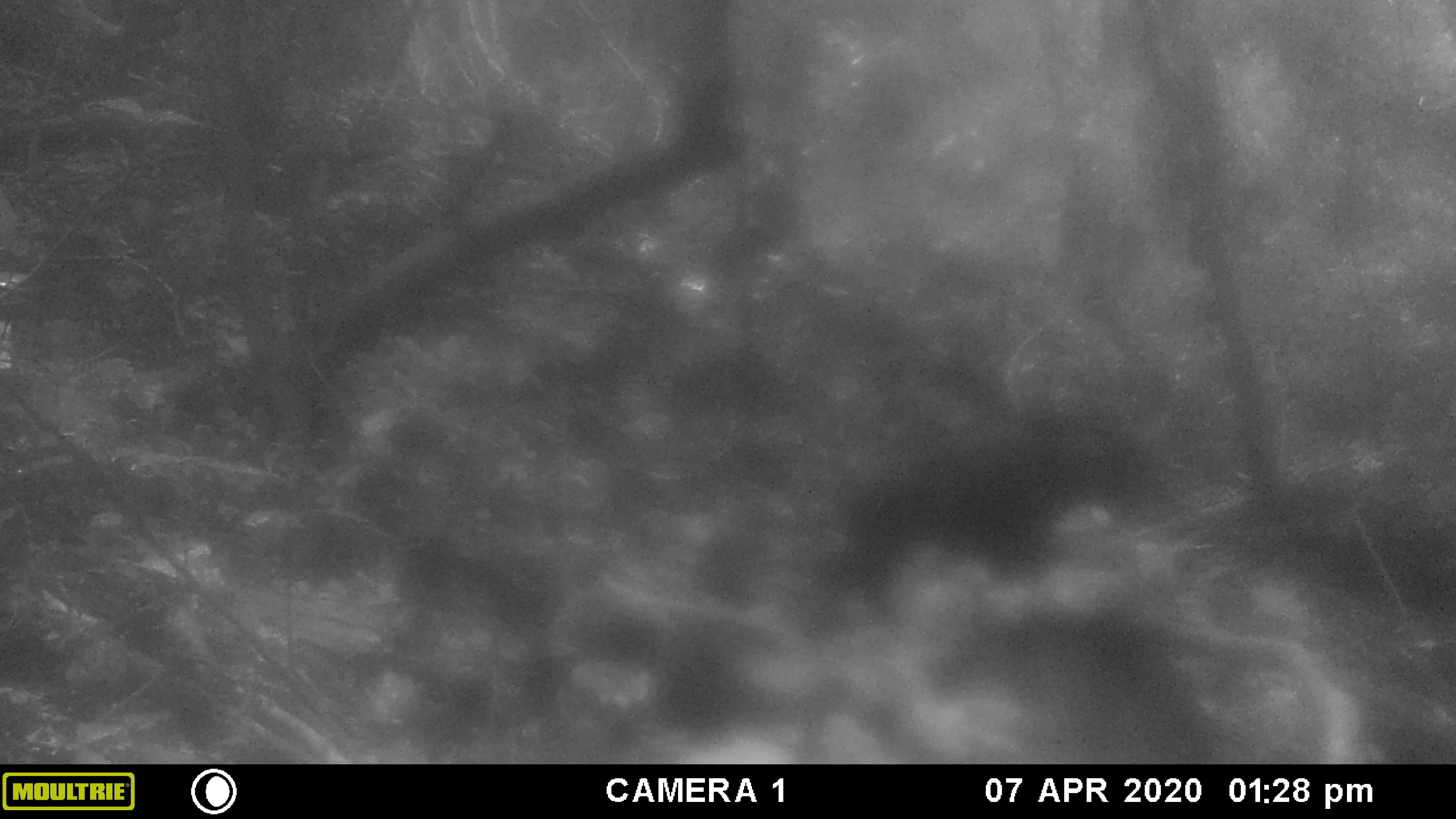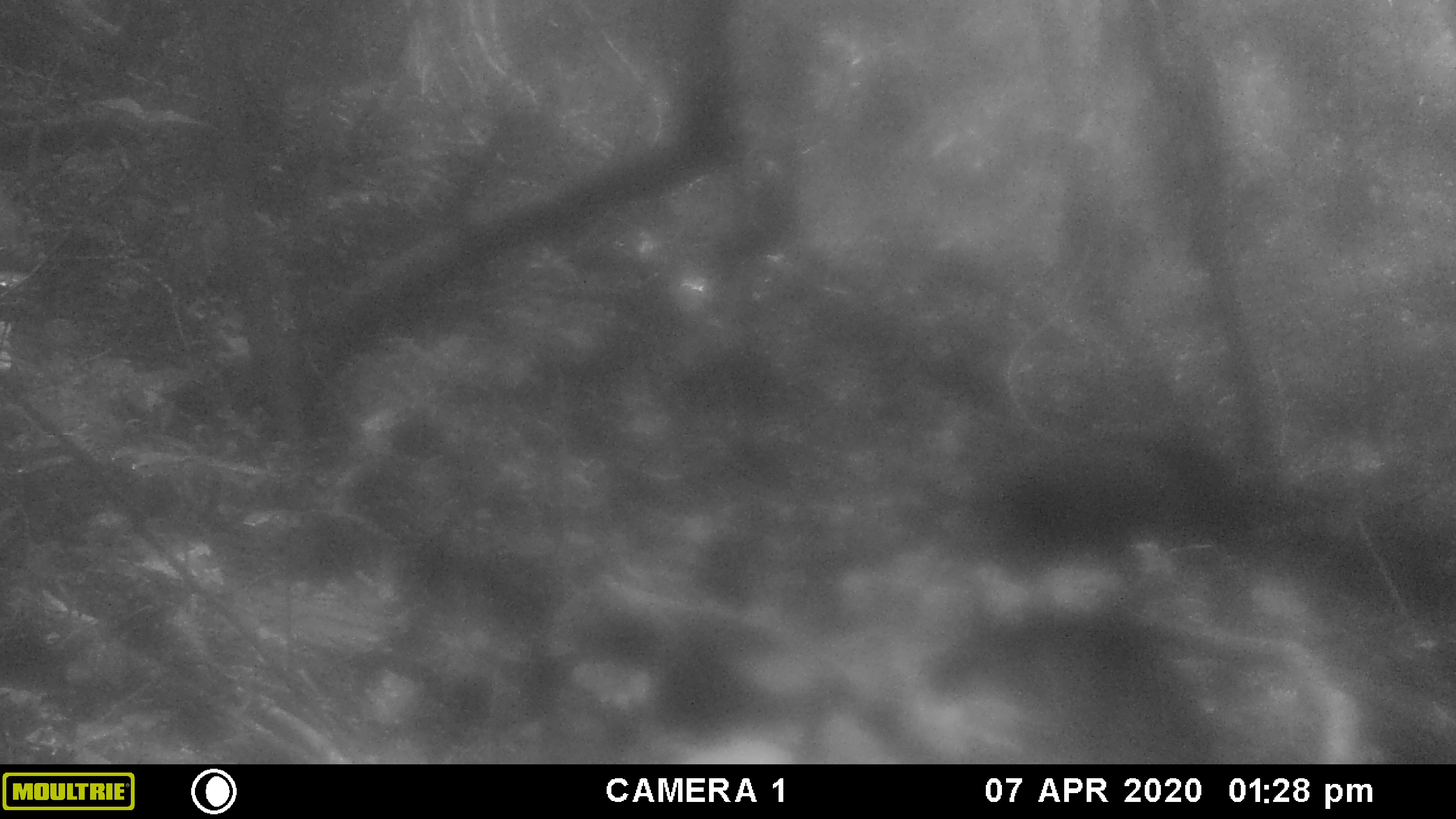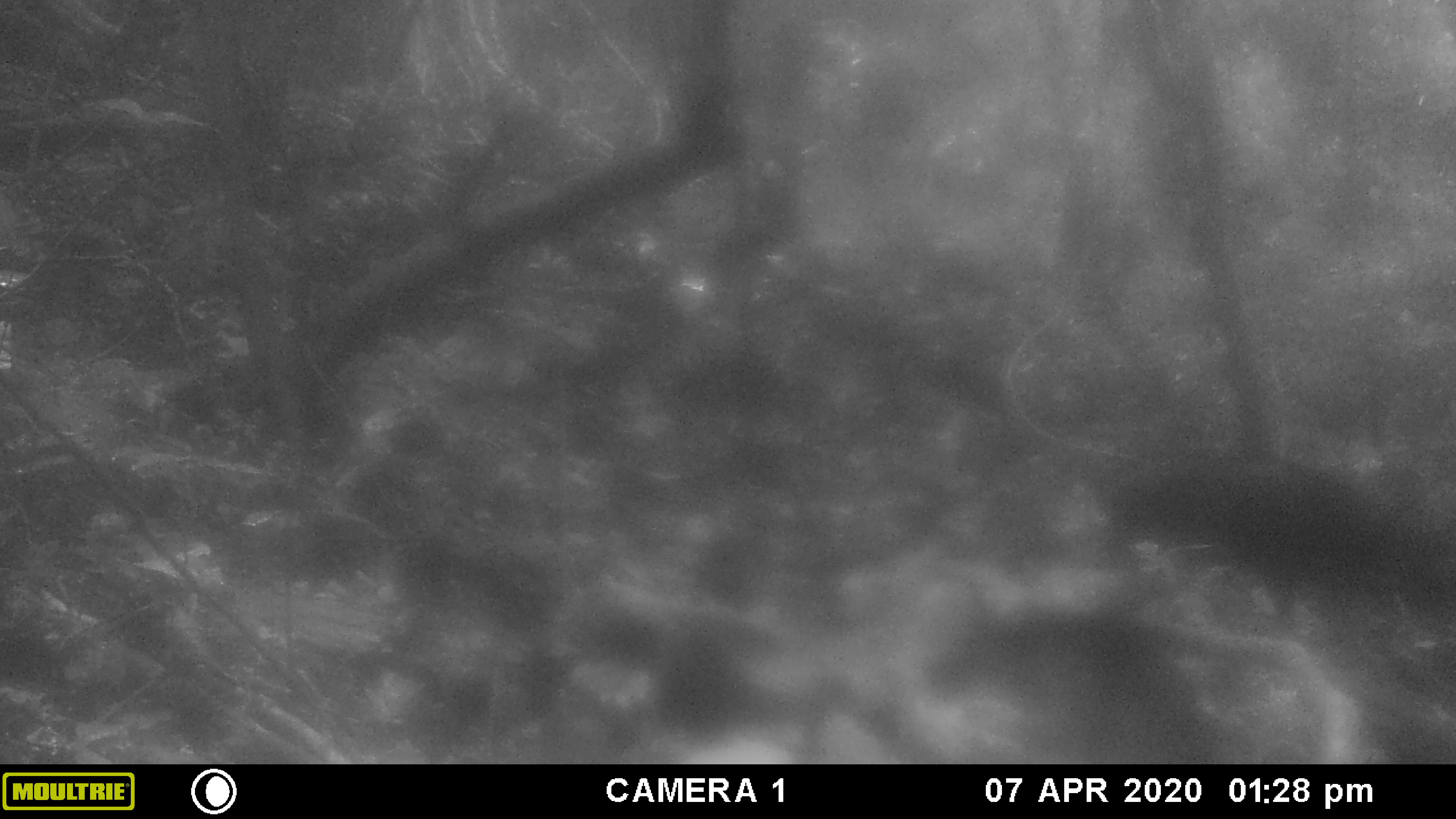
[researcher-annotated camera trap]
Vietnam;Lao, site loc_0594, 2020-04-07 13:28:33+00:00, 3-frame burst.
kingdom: Animalia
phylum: Chordata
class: Mammalia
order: Artiodactyla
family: Bovidae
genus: Capricornis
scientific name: Capricornis sumatraensis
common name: chinese serow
Chinese serow (Capricornis sumatraensis). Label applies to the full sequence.